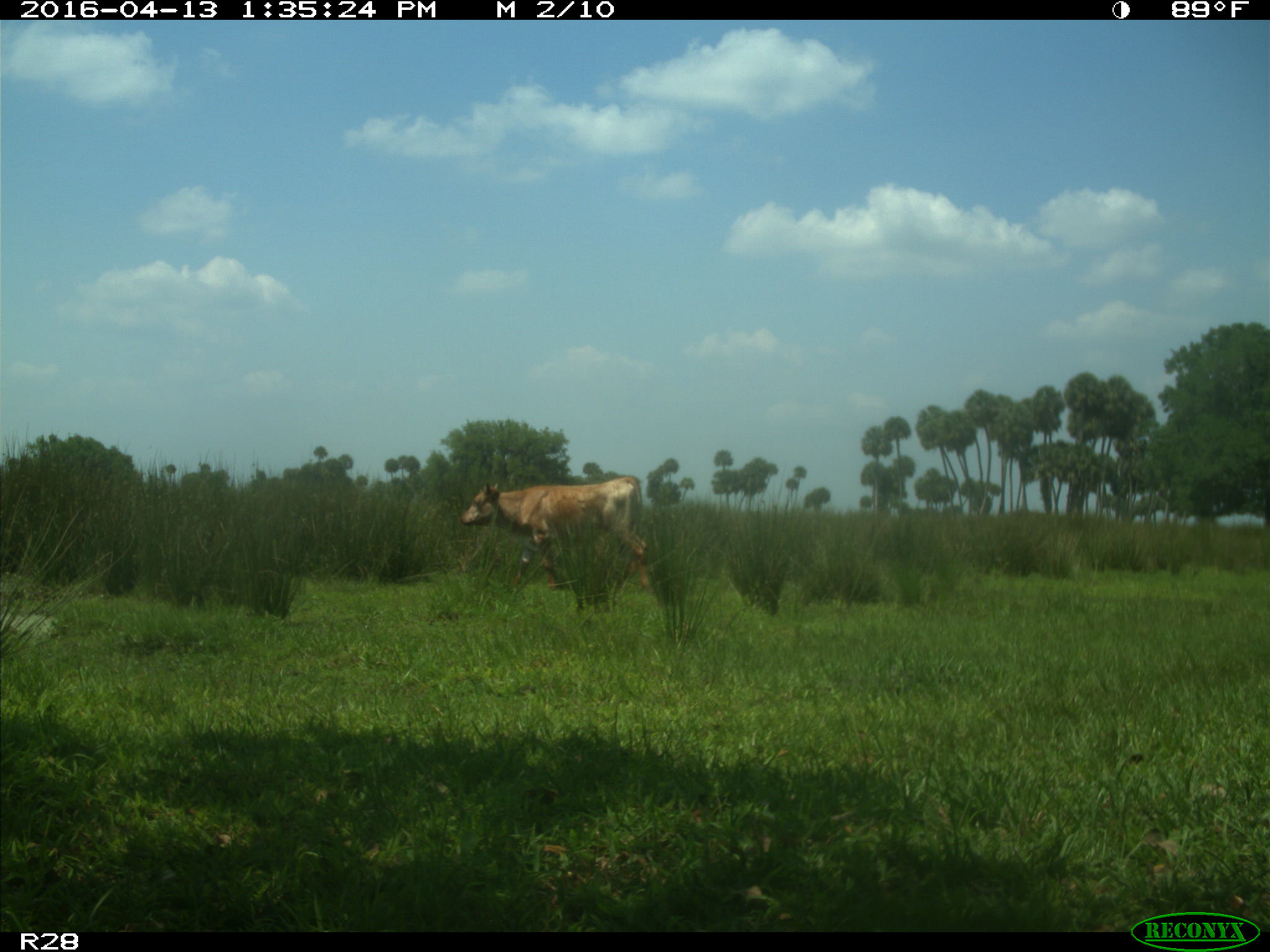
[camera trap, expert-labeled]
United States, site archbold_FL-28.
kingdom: Animalia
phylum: Chordata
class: Mammalia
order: Artiodactyla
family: Bovidae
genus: Bos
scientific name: Bos taurus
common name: domestic cow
Bos taurus (domestic cow).